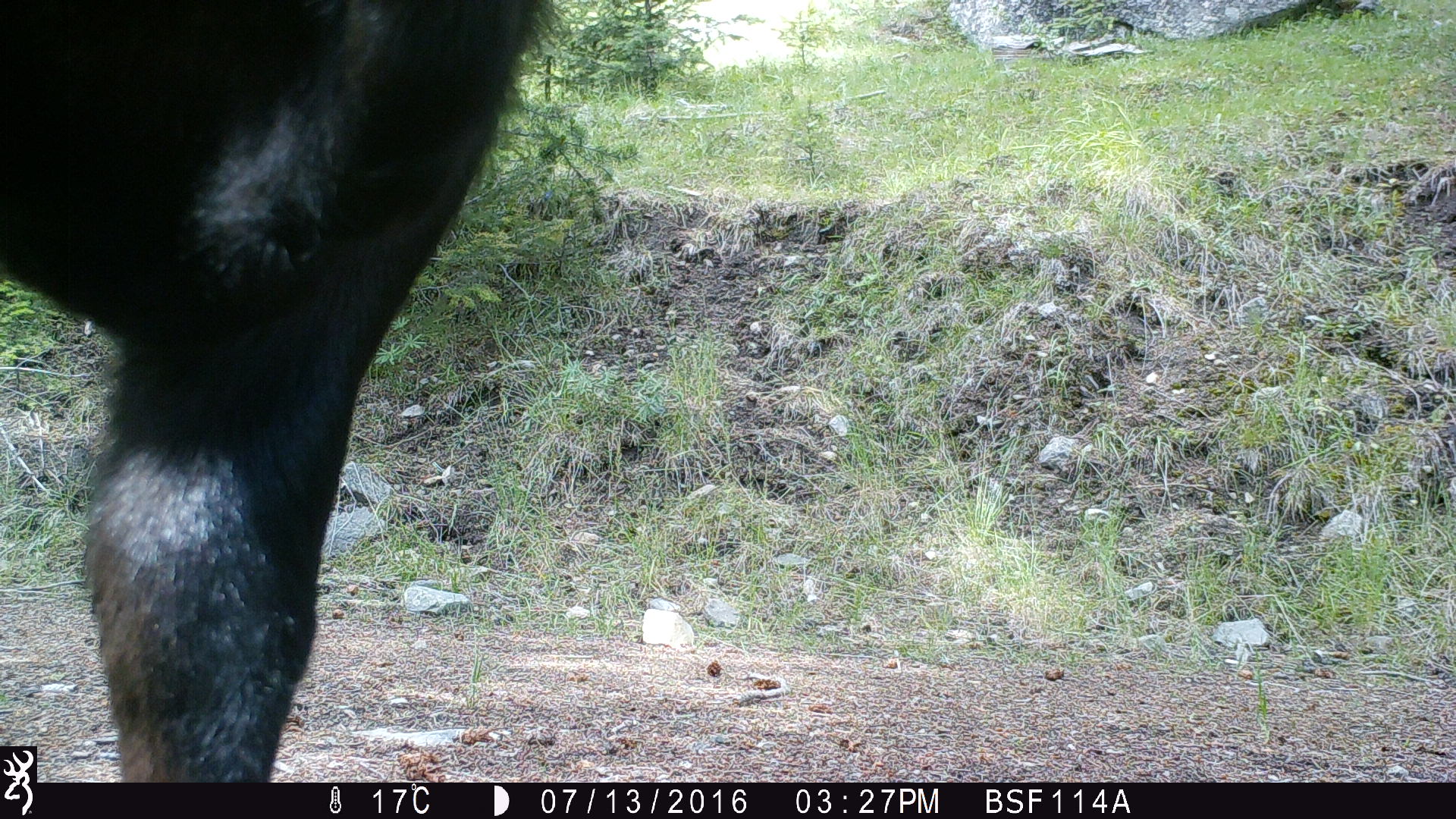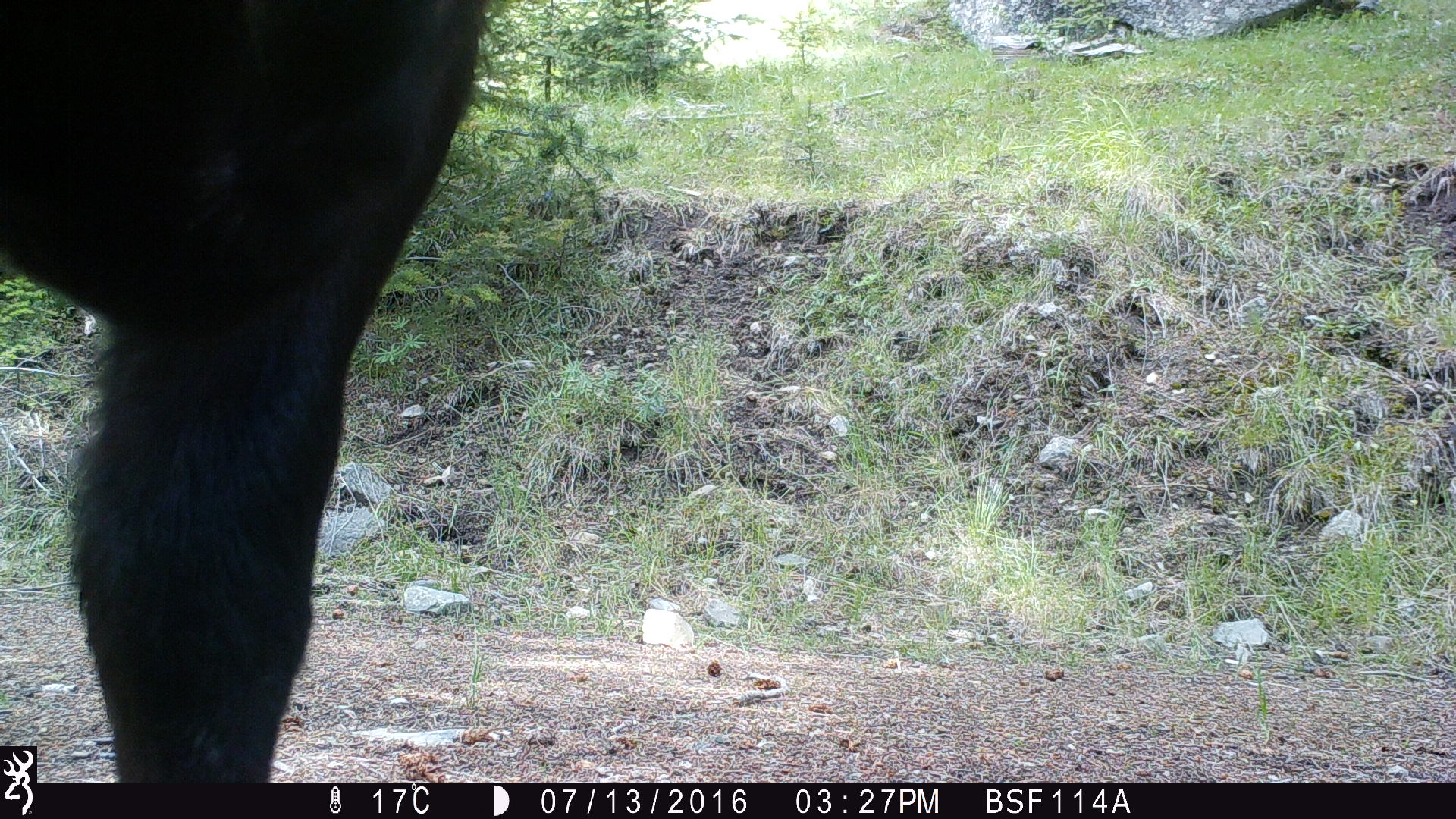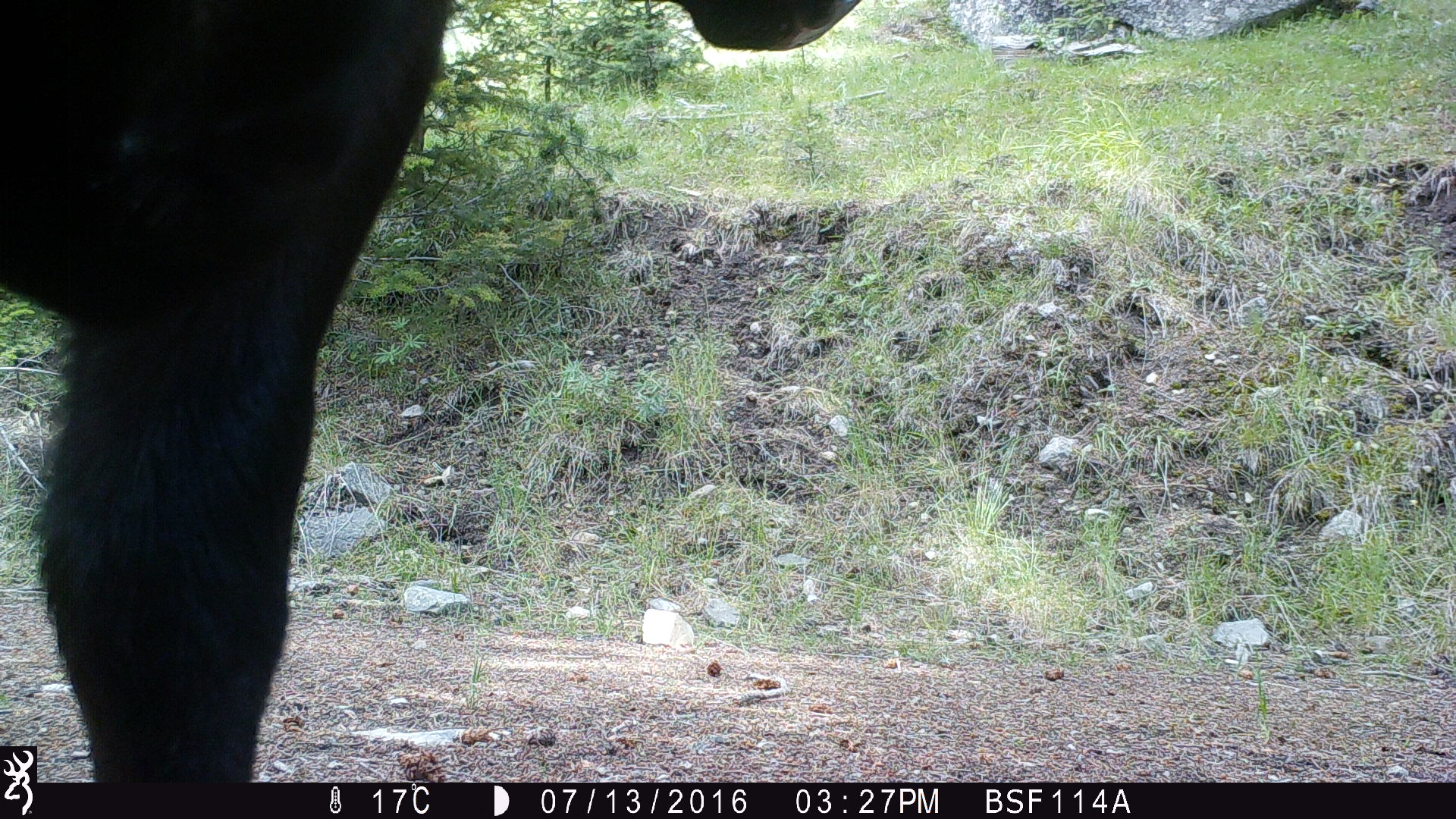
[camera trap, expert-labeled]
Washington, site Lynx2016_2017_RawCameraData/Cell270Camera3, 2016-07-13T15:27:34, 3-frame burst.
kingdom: Animalia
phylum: Chordata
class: Mammalia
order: Artiodactyla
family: Bovidae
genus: Bos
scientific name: Bos taurus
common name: domestic cattle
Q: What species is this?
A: Domestic cattle (Bos taurus).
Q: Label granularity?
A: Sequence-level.